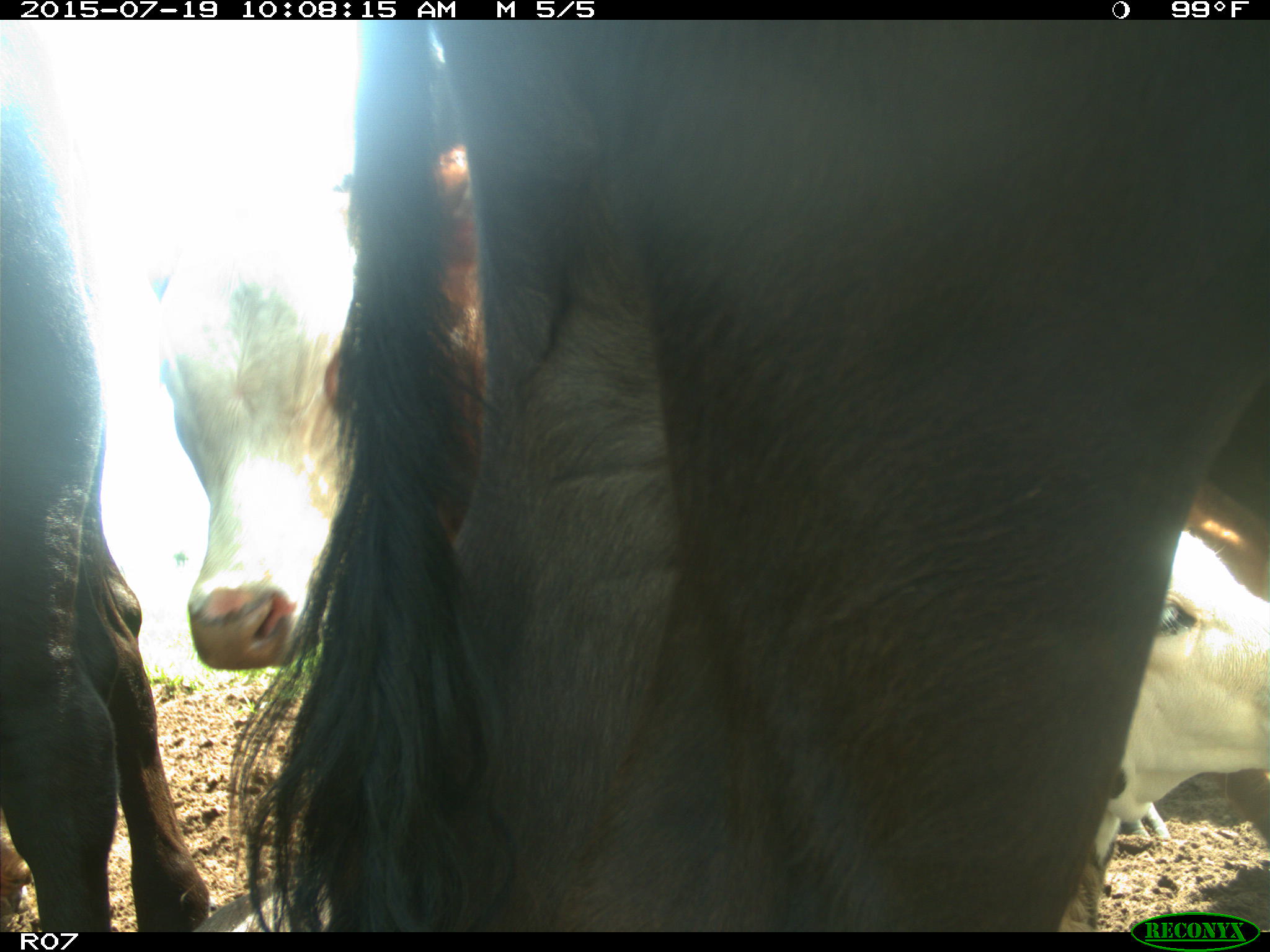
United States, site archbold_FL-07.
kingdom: Animalia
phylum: Chordata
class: Mammalia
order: Artiodactyla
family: Bovidae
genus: Bos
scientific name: Bos taurus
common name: domestic cow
Bos taurus (domestic cow).